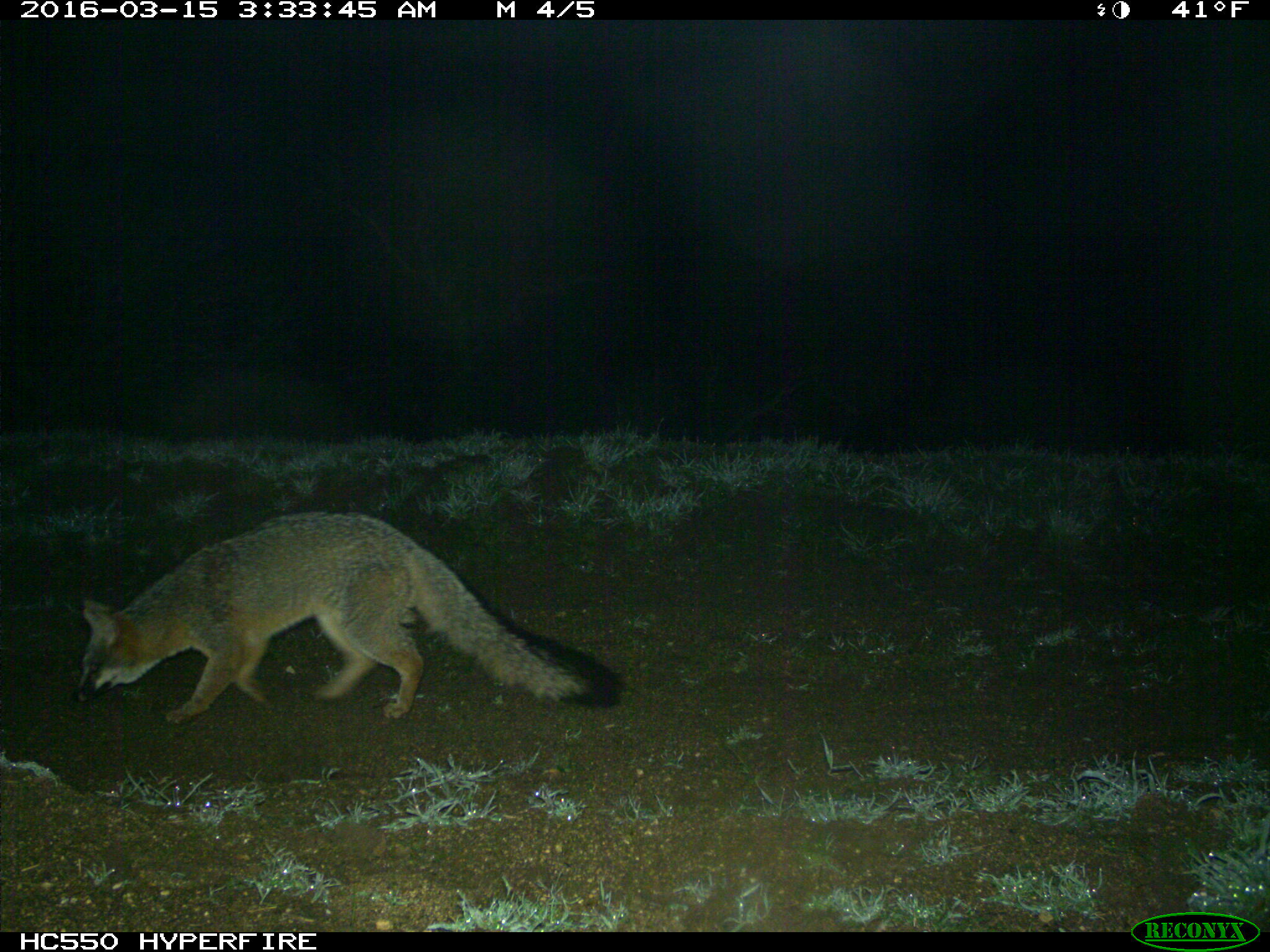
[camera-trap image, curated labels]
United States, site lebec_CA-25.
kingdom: Animalia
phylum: Chordata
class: Mammalia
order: Carnivora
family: Canidae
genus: Urocyon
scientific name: Urocyon cinereoargenteus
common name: gray fox